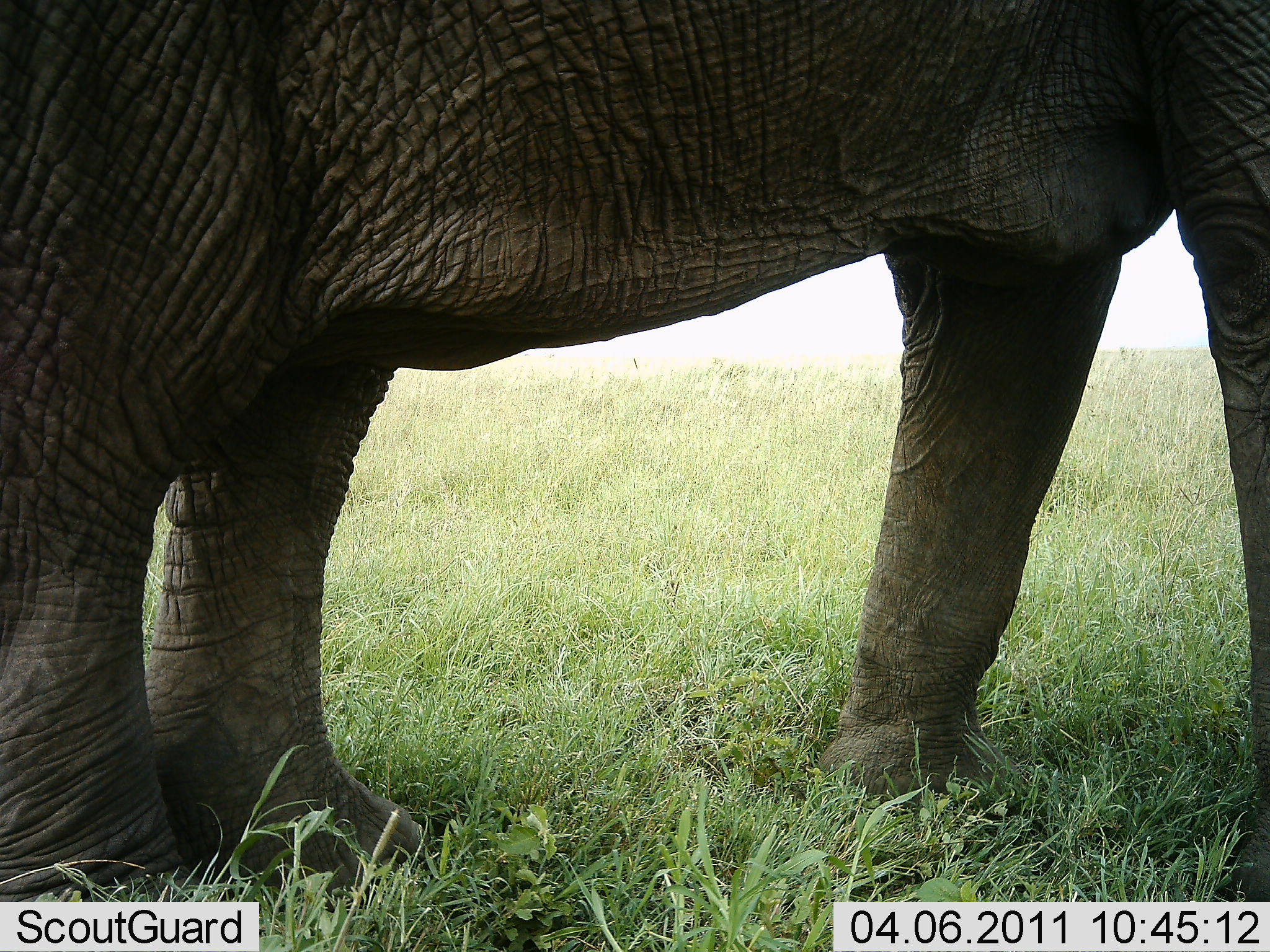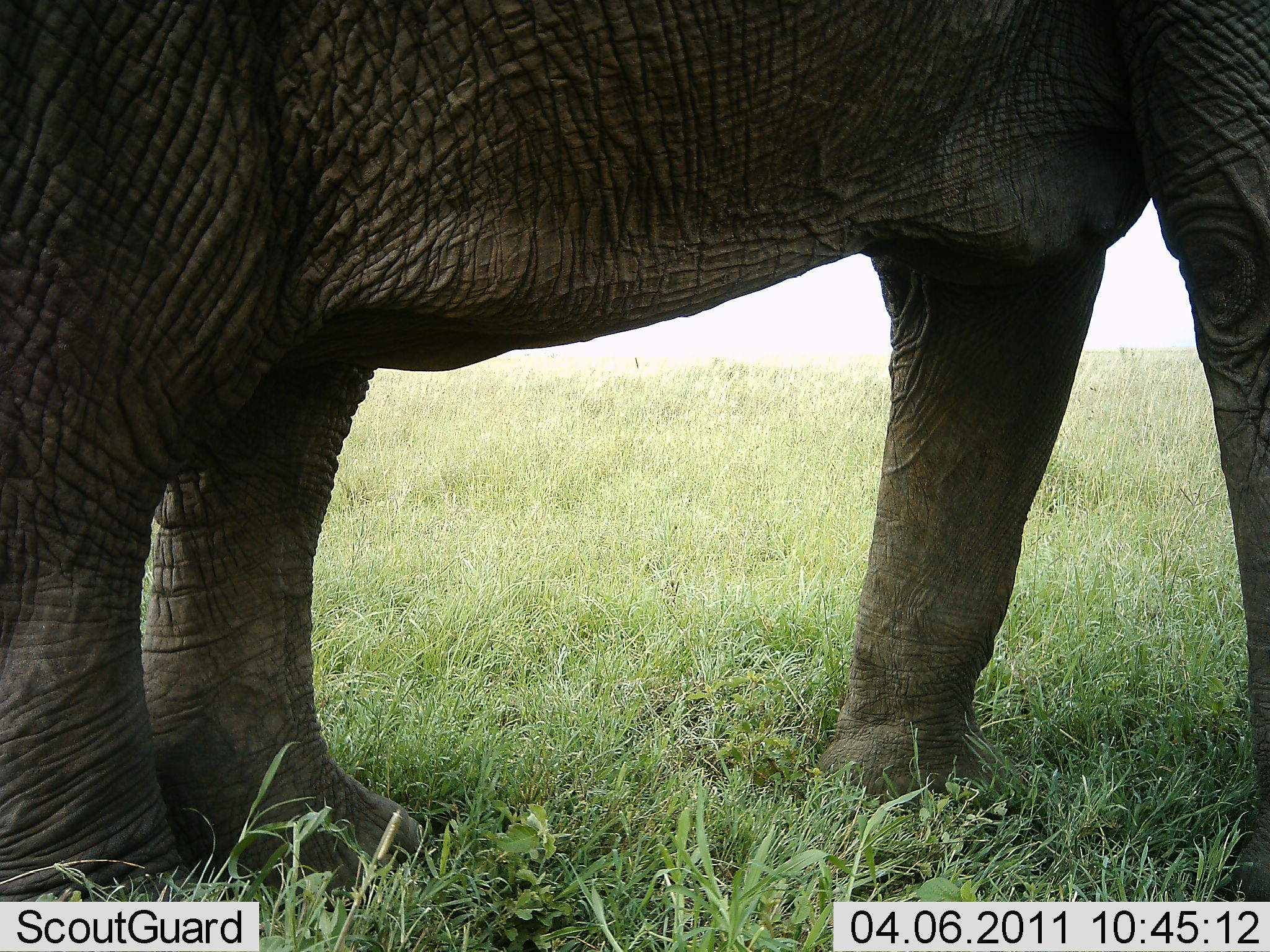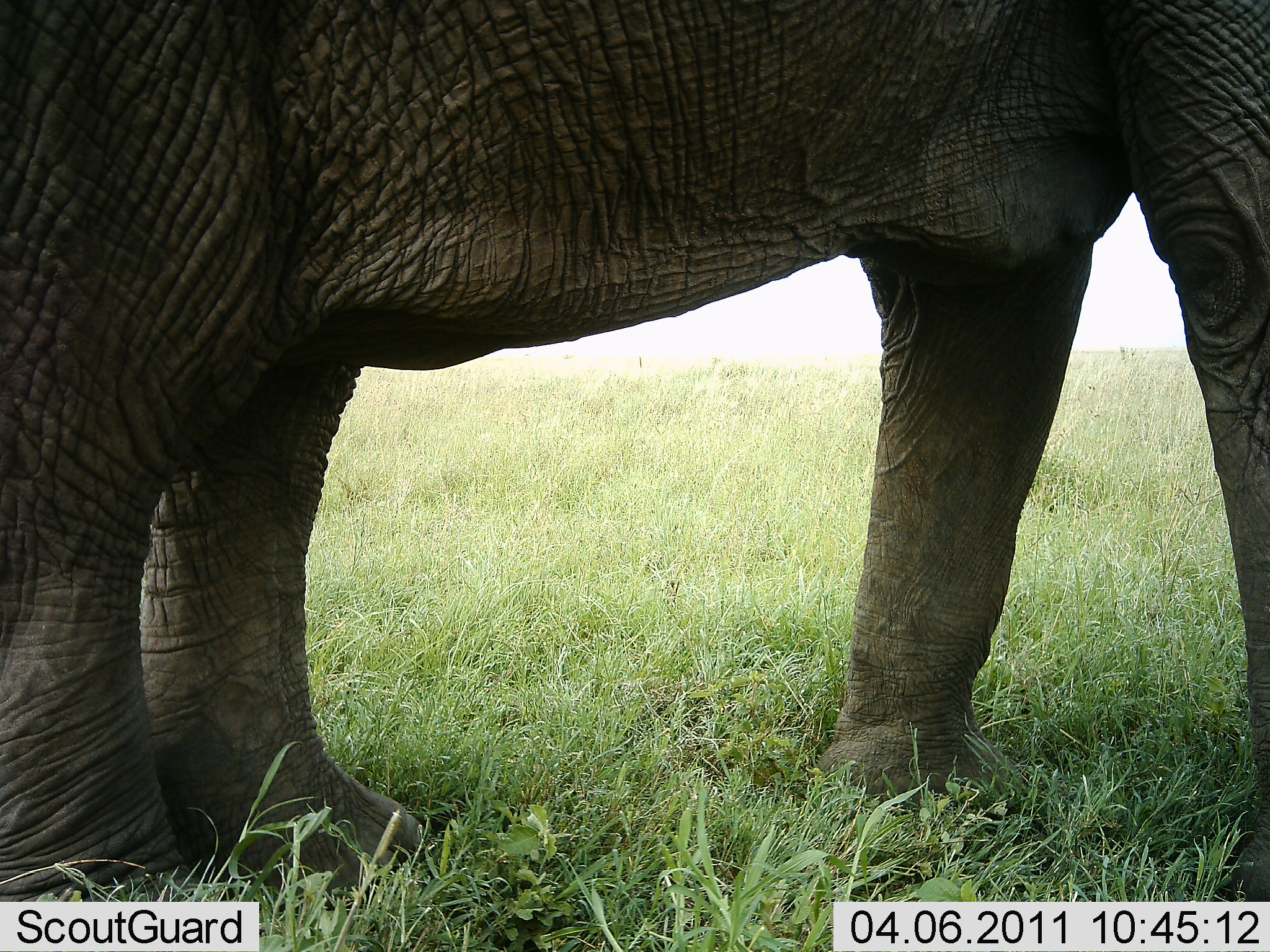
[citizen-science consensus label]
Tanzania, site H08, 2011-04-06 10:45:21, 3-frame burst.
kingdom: Animalia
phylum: Chordata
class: Mammalia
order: Proboscidea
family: Elephantidae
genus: Loxodonta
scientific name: Loxodonta africana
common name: african bush elephant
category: elephant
Elephant (african bush elephant) (Loxodonta africana), count 1. Behavior (volunteer vote fractions): standing 100%, resting 0%, moving 0%, interacting 0%. Young present (vote fraction): 0%. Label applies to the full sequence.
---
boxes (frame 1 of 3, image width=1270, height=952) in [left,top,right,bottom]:
animal: [0,0,1268,853]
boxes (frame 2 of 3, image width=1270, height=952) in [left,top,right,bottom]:
animal: [1,0,1269,792]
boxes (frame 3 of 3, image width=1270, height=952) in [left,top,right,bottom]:
animal: [0,0,1269,792]